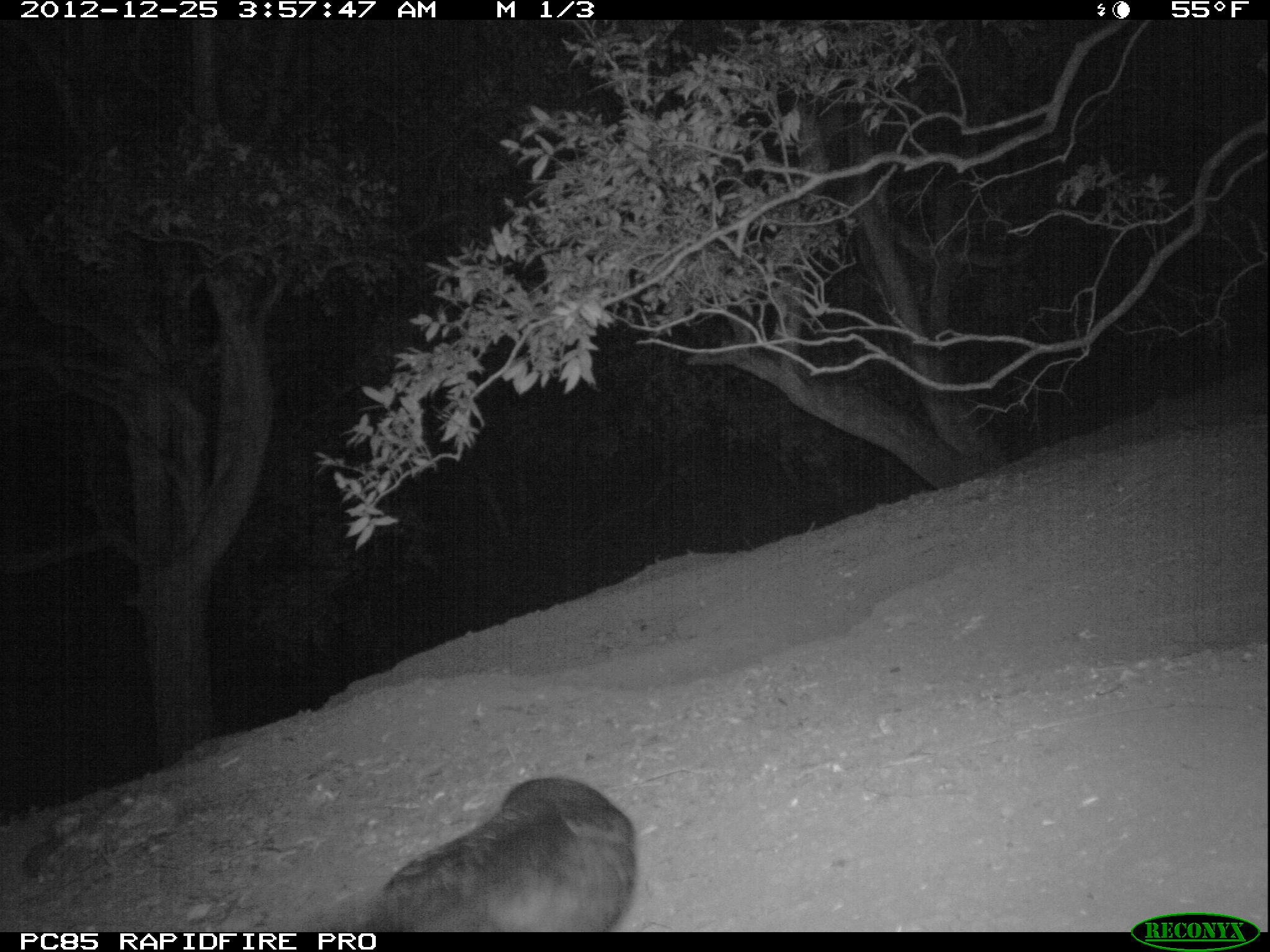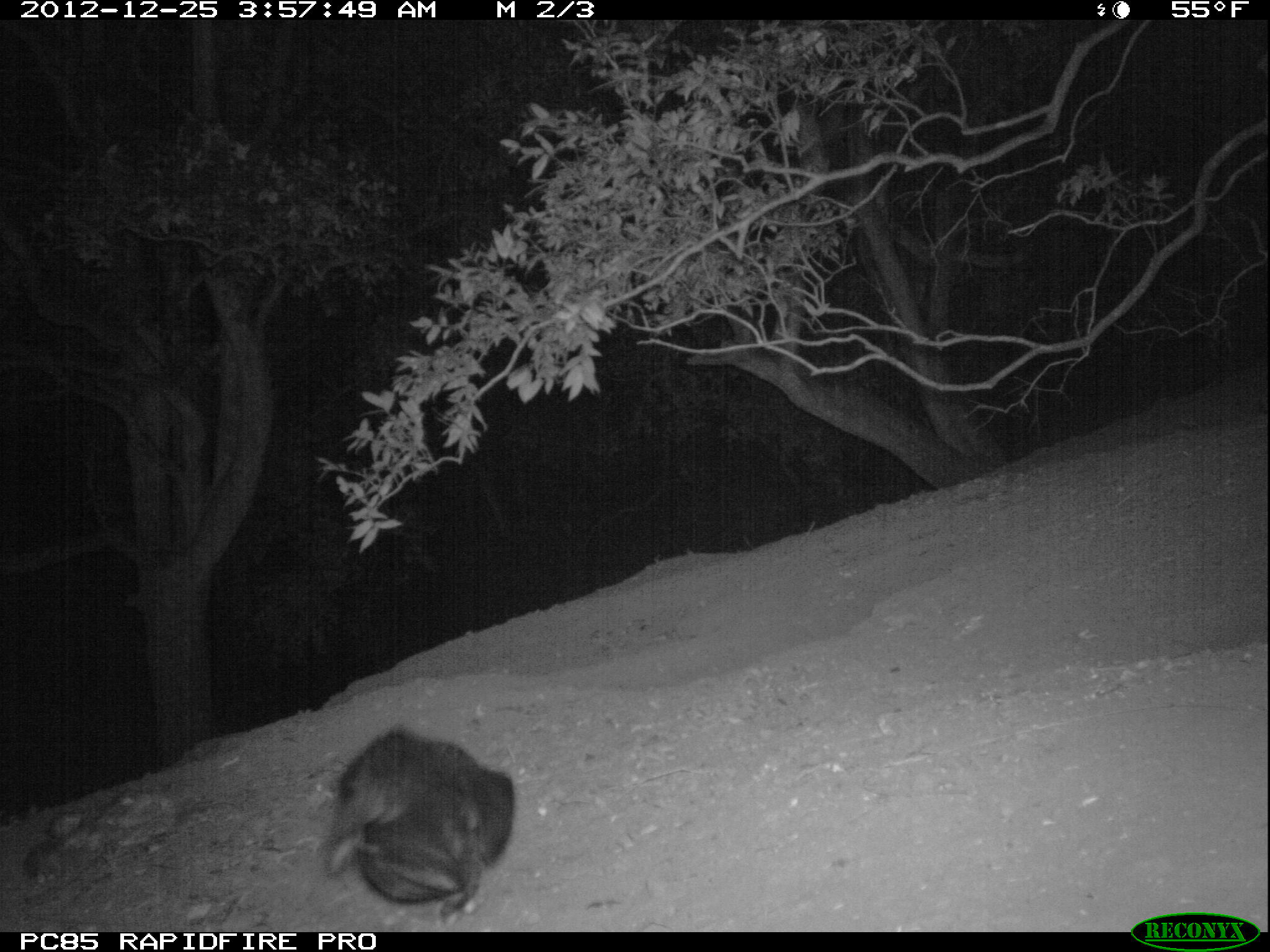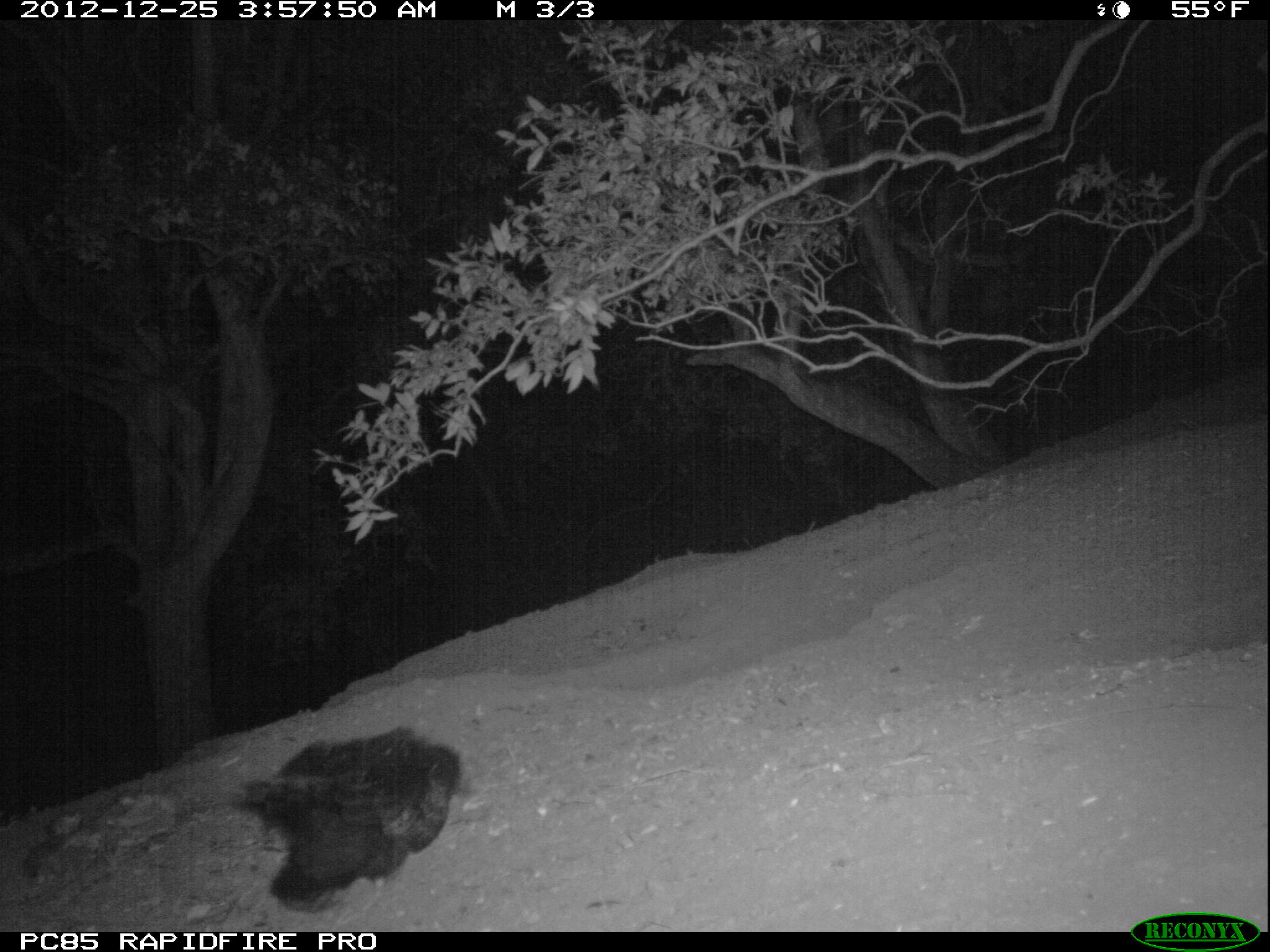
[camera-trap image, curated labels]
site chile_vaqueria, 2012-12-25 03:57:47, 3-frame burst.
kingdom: Animalia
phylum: Chordata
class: Aves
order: Procellariiformes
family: Procellariidae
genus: Calonectris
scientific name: Calonectris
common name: shearwater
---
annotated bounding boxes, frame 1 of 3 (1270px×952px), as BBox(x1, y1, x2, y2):
shearwater: BBox(351, 775, 640, 933)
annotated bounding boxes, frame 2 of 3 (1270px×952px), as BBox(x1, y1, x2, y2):
shearwater: BBox(319, 726, 515, 924)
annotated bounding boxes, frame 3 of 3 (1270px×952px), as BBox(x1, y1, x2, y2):
shearwater: BBox(237, 725, 463, 913)